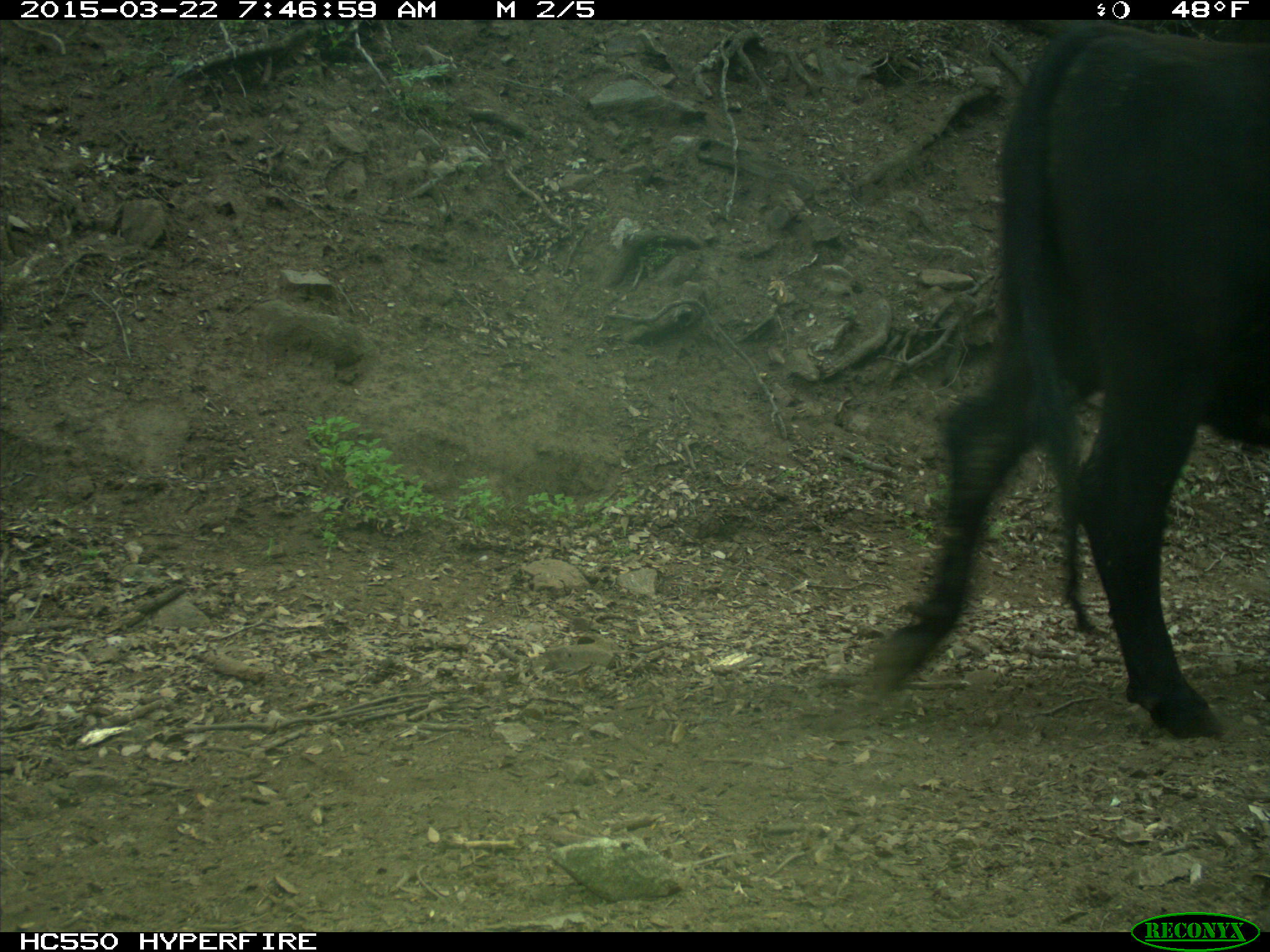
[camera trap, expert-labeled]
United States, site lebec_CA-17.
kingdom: Animalia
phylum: Chordata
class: Mammalia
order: Artiodactyla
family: Bovidae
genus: Bos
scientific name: Bos taurus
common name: domestic cow